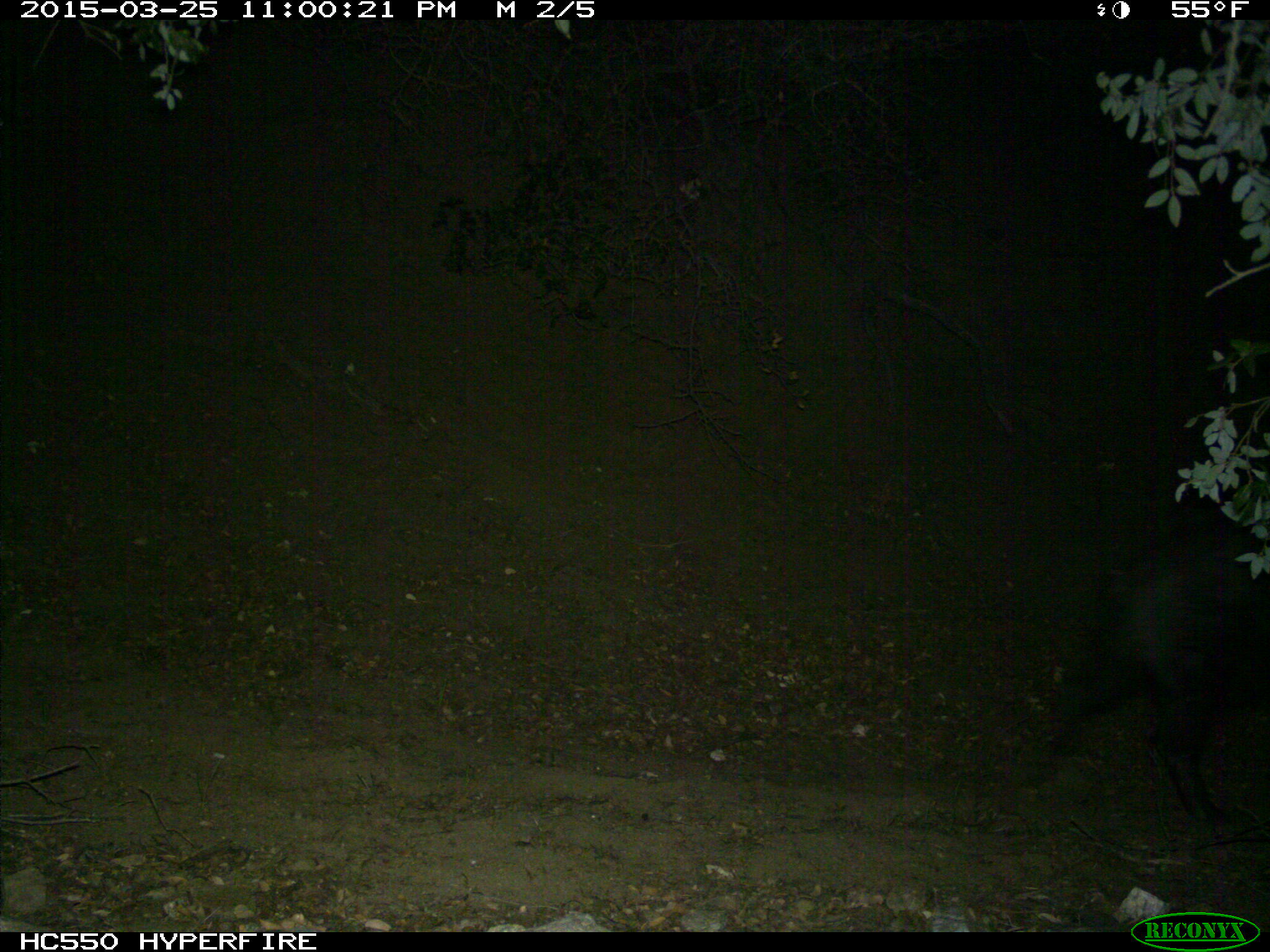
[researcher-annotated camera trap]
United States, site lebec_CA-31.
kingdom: Animalia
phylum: Chordata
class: Mammalia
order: Artiodactyla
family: Suidae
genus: Sus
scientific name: Sus scrofa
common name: wild boar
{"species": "Sus scrofa (wild boar)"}